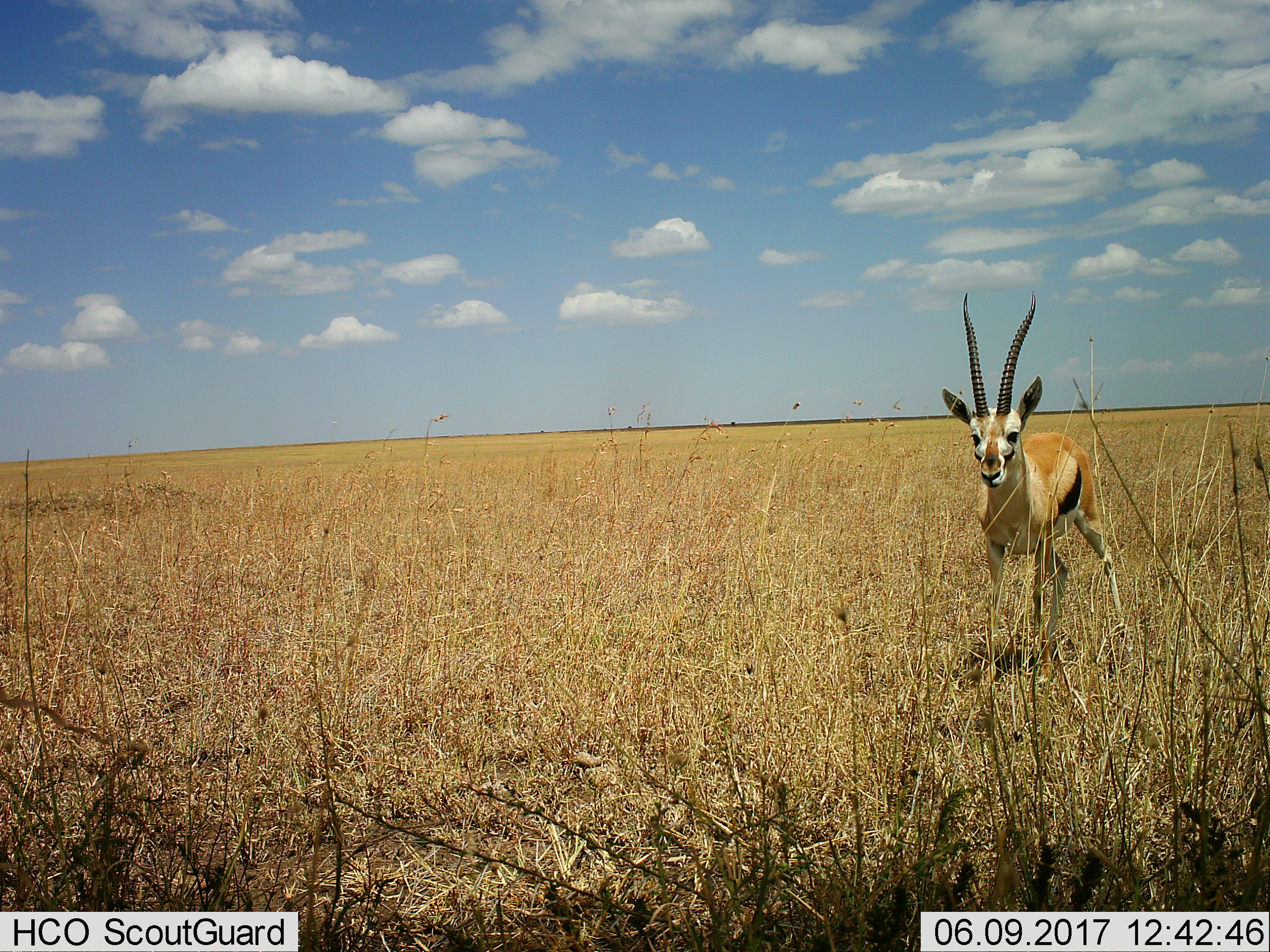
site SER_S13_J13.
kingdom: Animalia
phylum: Chordata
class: Mammalia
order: Artiodactyla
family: Bovidae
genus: Eudorcas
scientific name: Eudorcas thomsonii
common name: thomson's gazelle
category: gazellethomsons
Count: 1.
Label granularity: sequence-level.